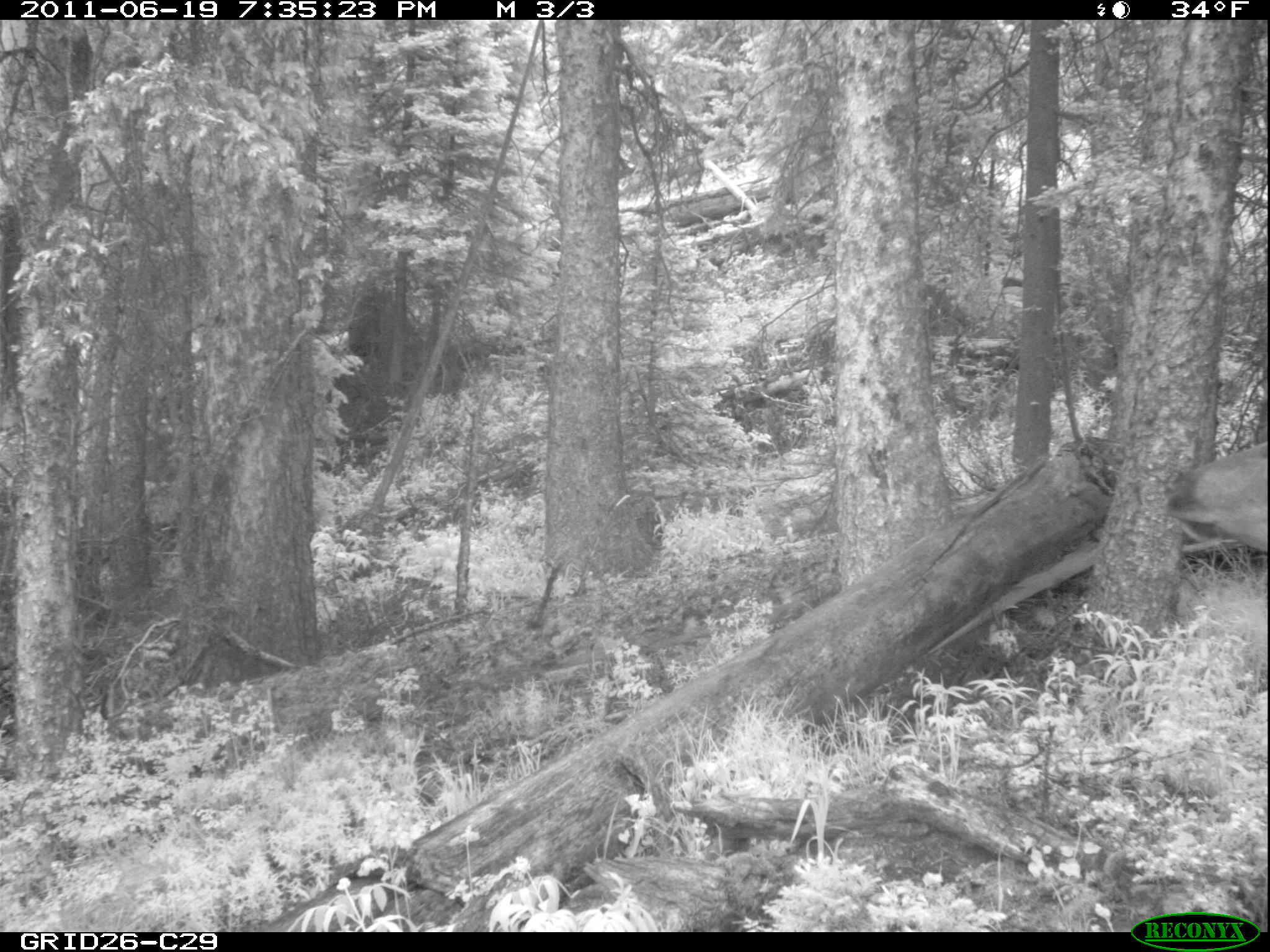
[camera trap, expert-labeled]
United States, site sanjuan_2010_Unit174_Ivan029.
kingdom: Animalia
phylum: Chordata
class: Mammalia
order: Artiodactyla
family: Cervidae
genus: Cervus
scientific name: Cervus elaphus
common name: red deer